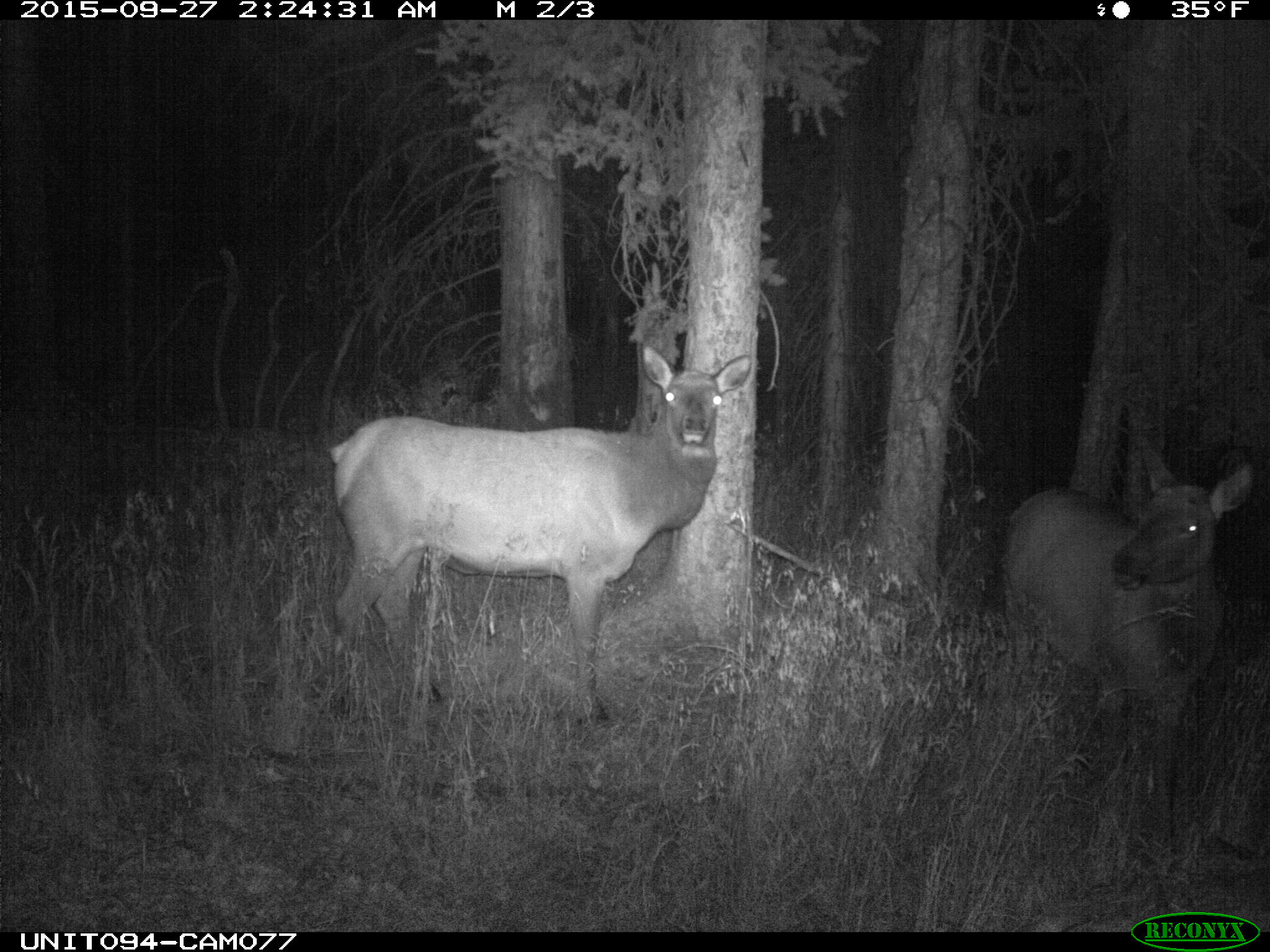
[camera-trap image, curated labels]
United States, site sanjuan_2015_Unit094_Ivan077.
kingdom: Animalia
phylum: Chordata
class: Mammalia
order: Artiodactyla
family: Cervidae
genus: Cervus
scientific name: Cervus elaphus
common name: red deer